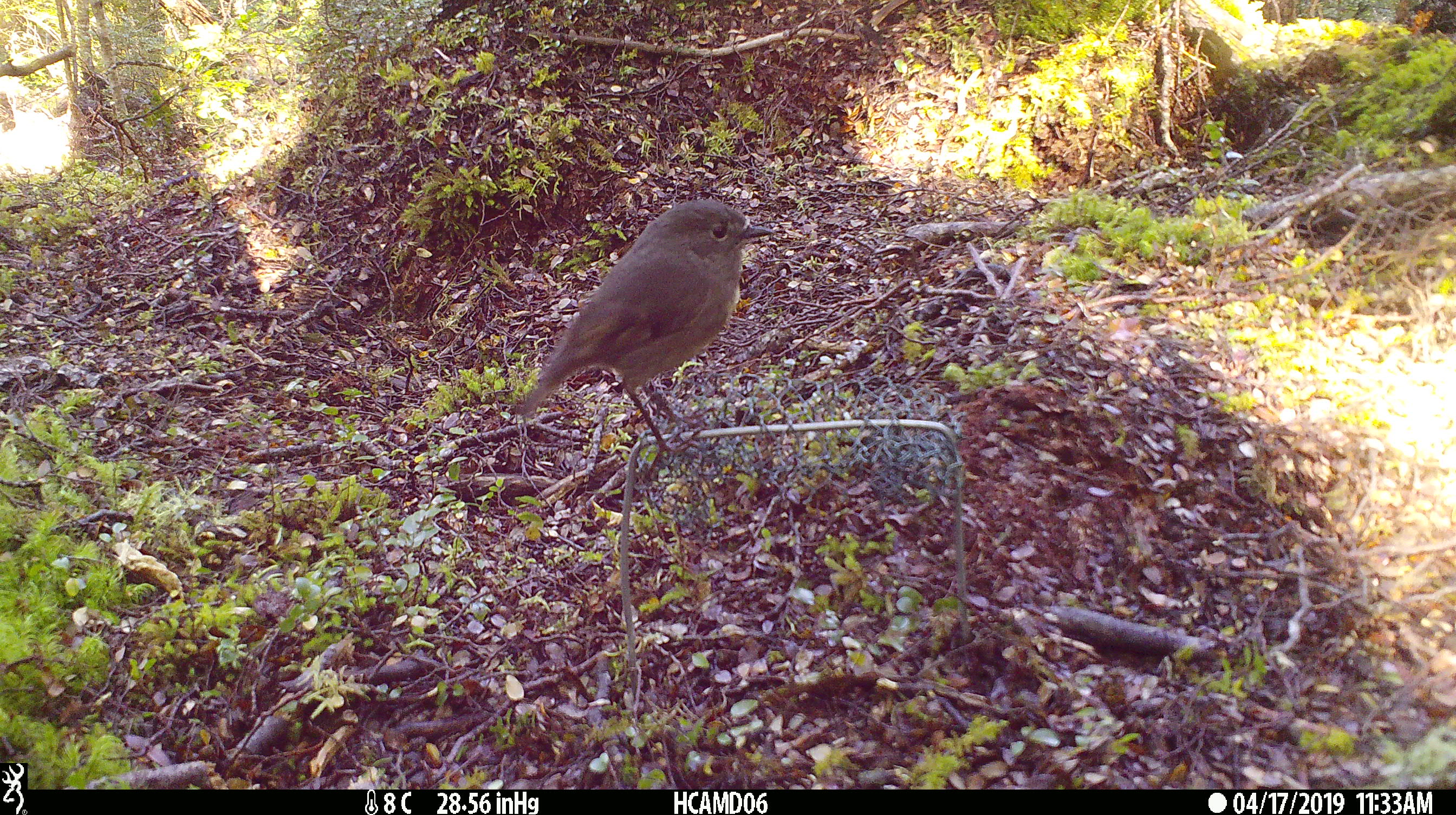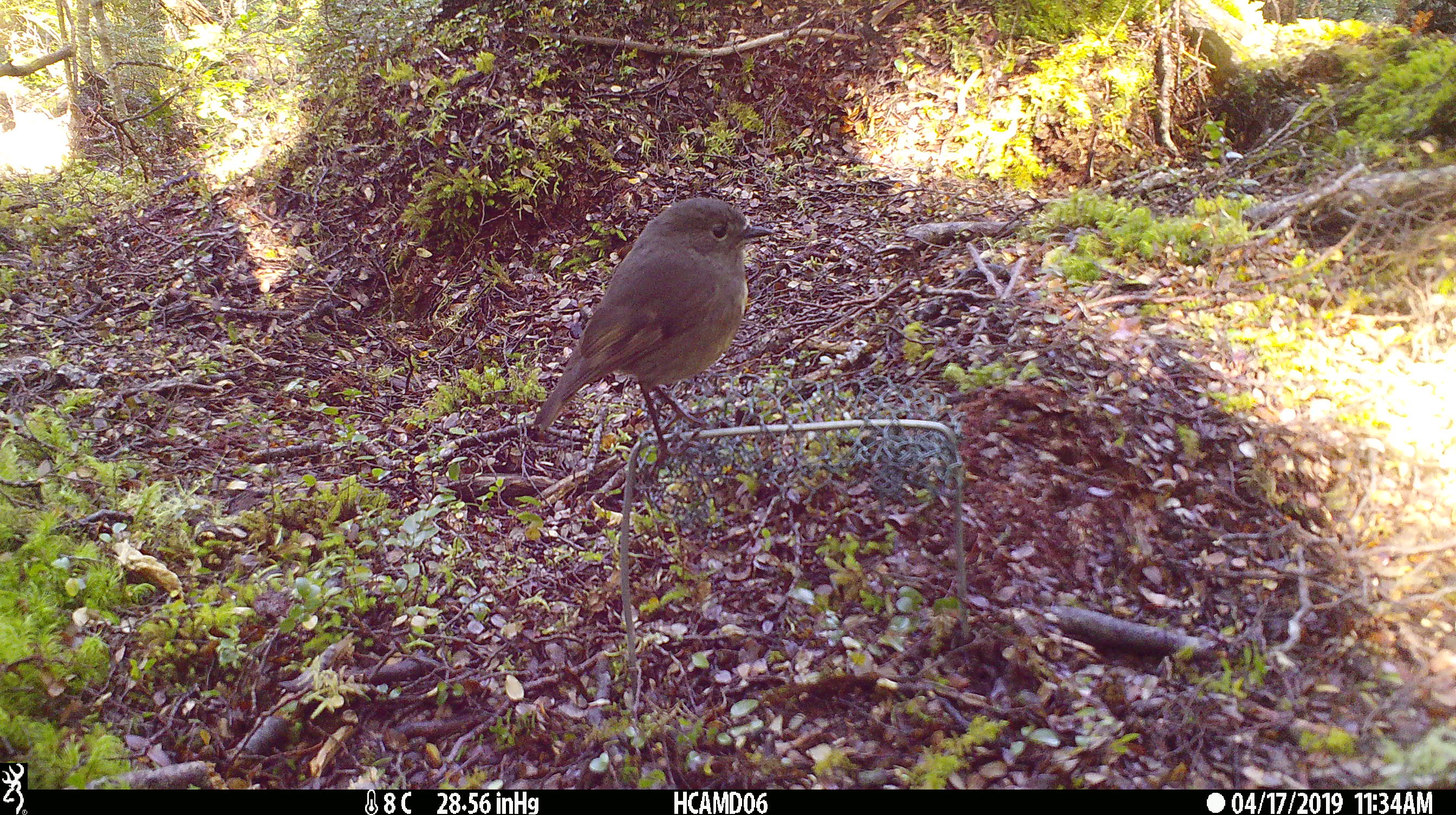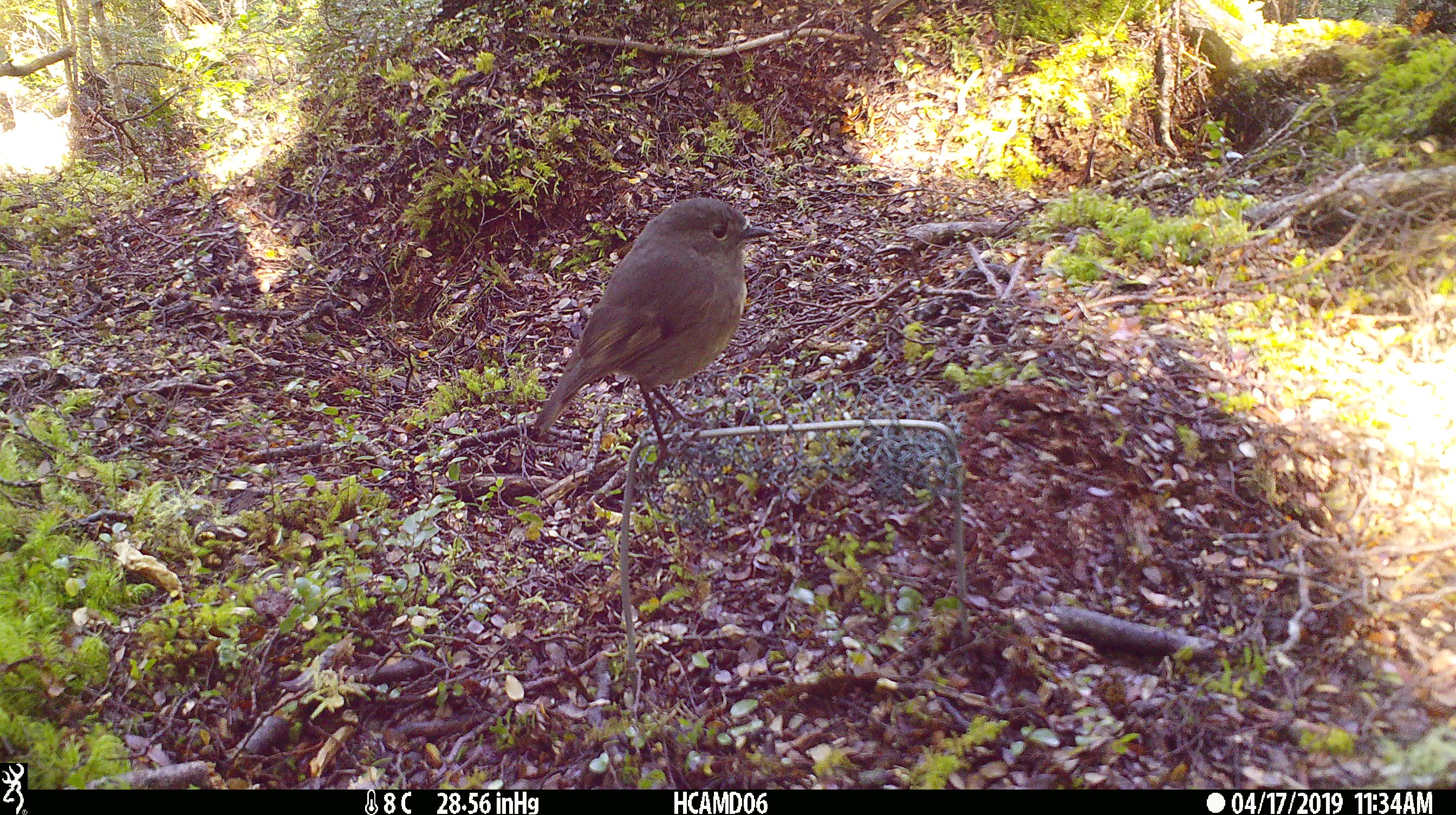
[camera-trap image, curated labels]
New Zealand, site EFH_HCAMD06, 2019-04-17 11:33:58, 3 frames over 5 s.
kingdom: Animalia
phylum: Chordata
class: Aves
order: Passeriformes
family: Petroicidae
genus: Petroica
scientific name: Petroica australis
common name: new zealand robin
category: robin